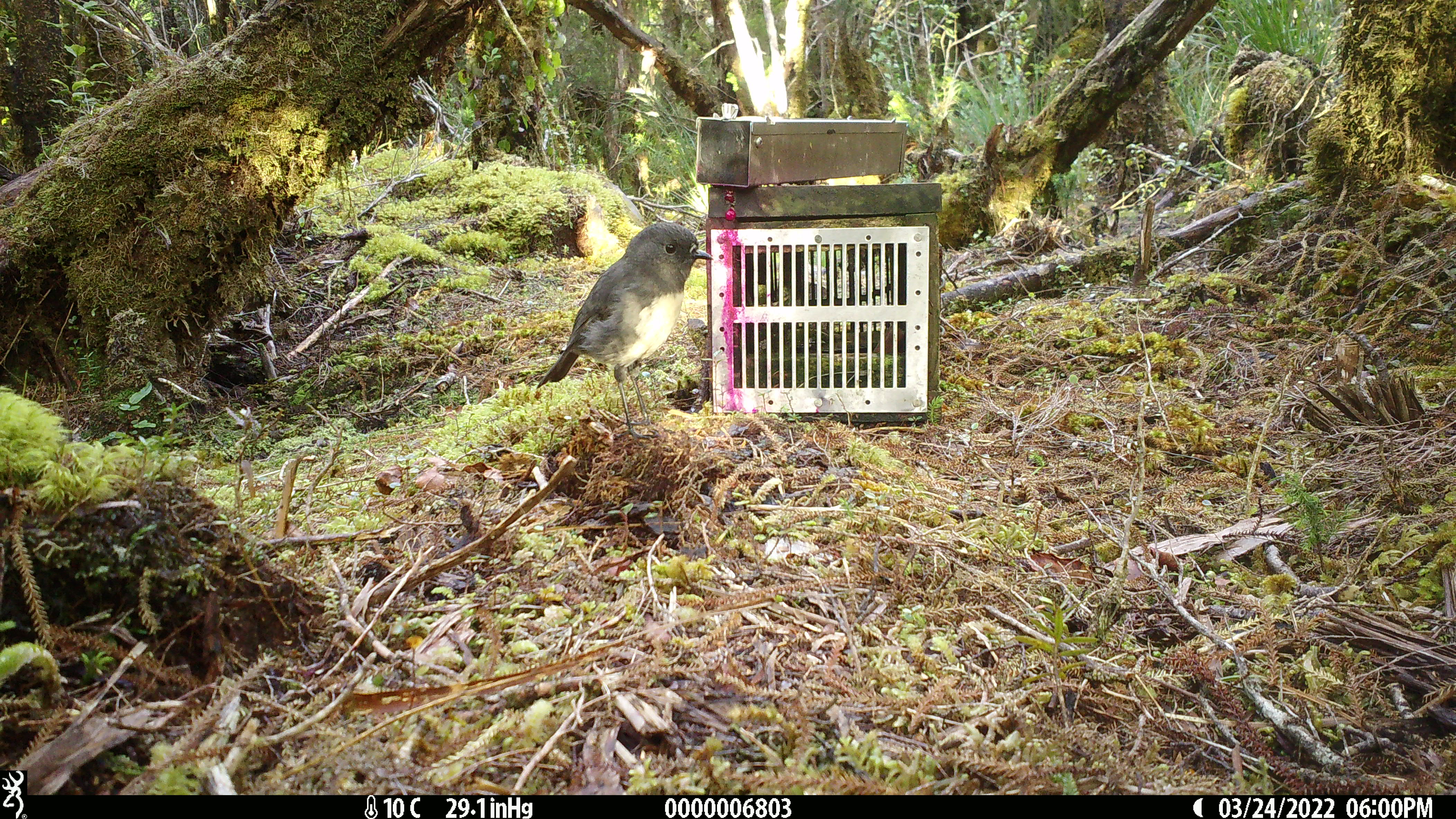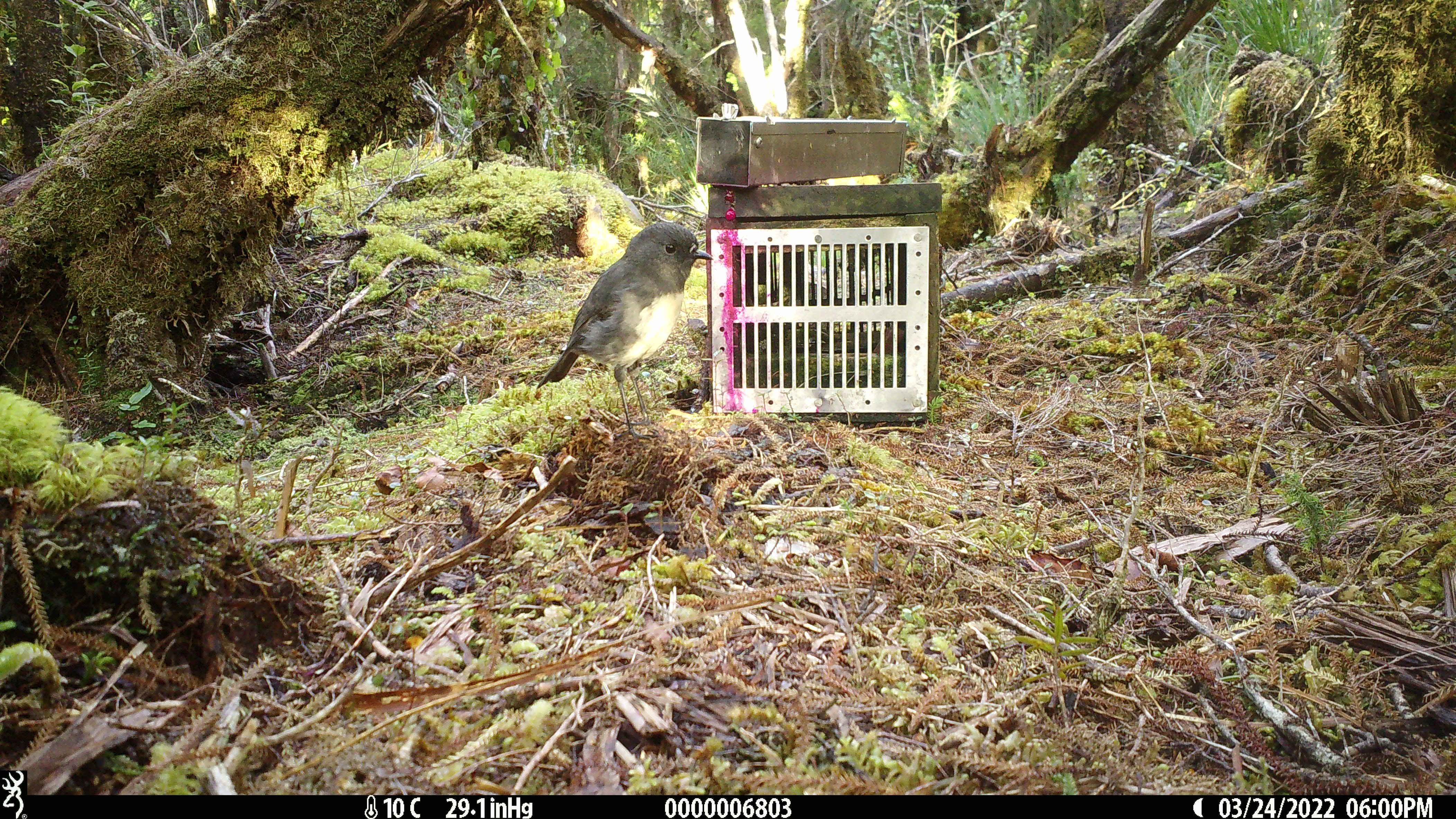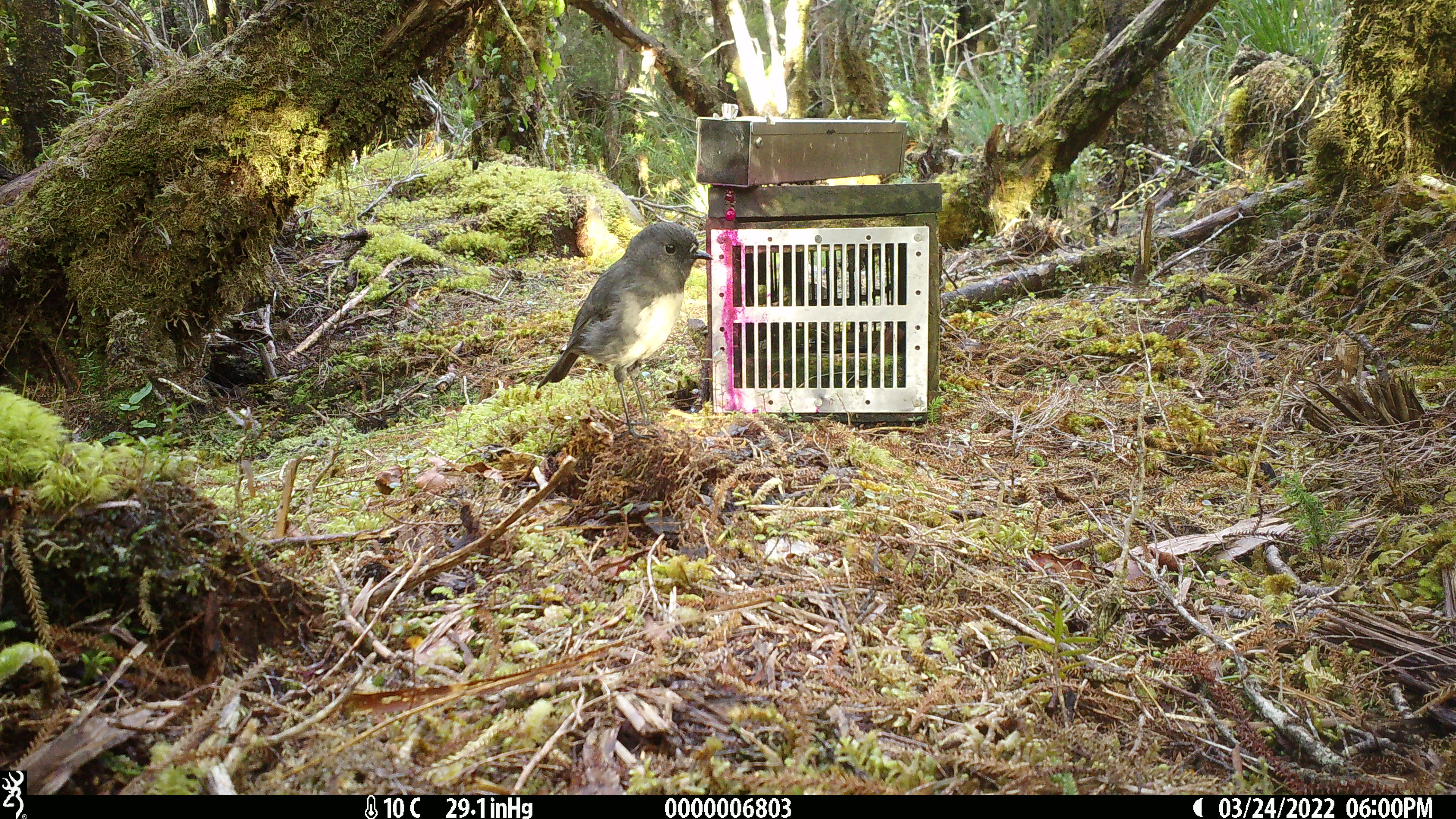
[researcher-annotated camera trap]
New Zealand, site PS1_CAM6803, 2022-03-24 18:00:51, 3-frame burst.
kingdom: Animalia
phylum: Chordata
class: Aves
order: Passeriformes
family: Petroicidae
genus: Petroica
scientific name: Petroica australis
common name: new zealand robin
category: robin